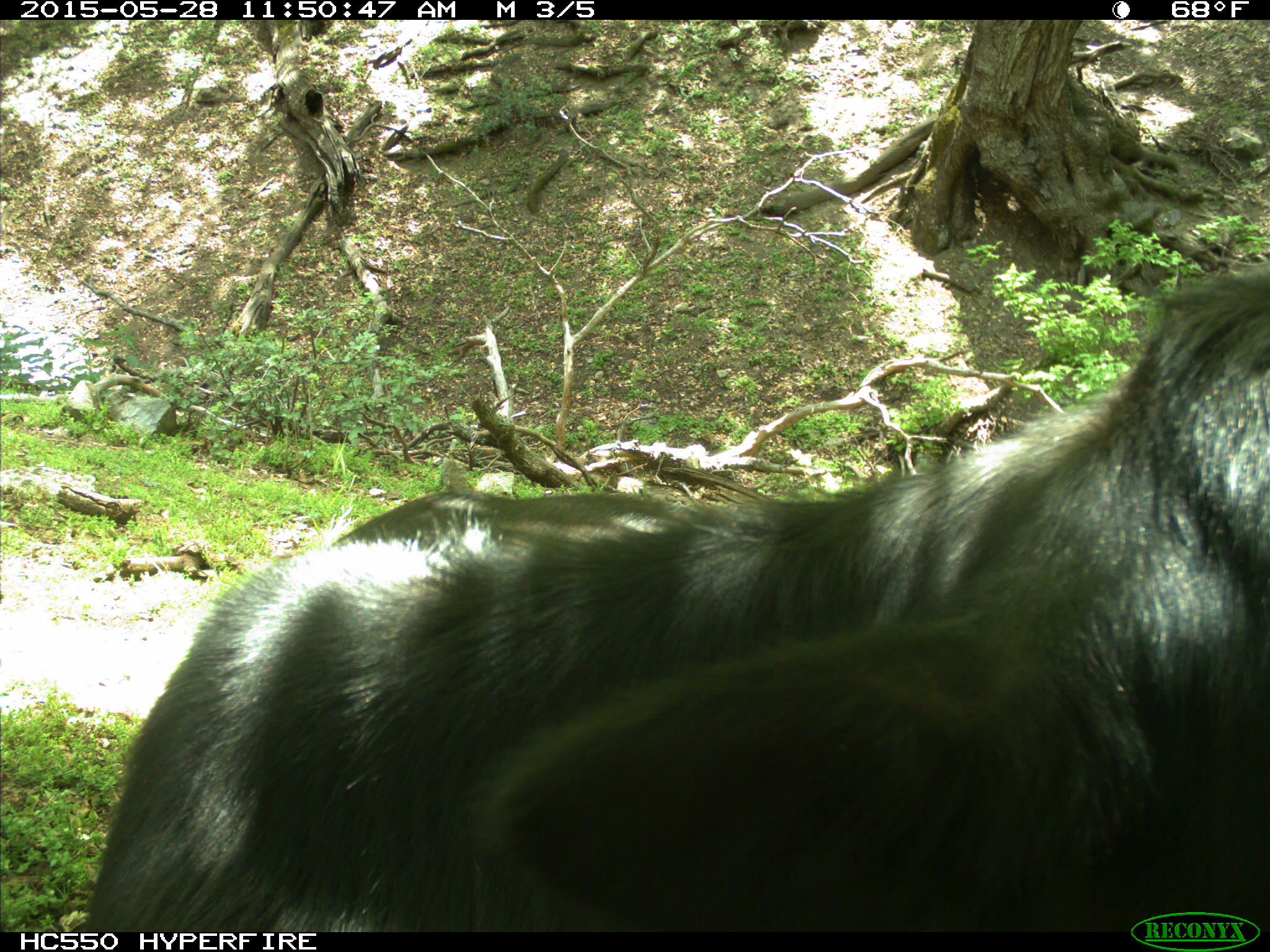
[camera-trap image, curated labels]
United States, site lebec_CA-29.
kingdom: Animalia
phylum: Chordata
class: Mammalia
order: Artiodactyla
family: Bovidae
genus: Bos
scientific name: Bos taurus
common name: domestic cow